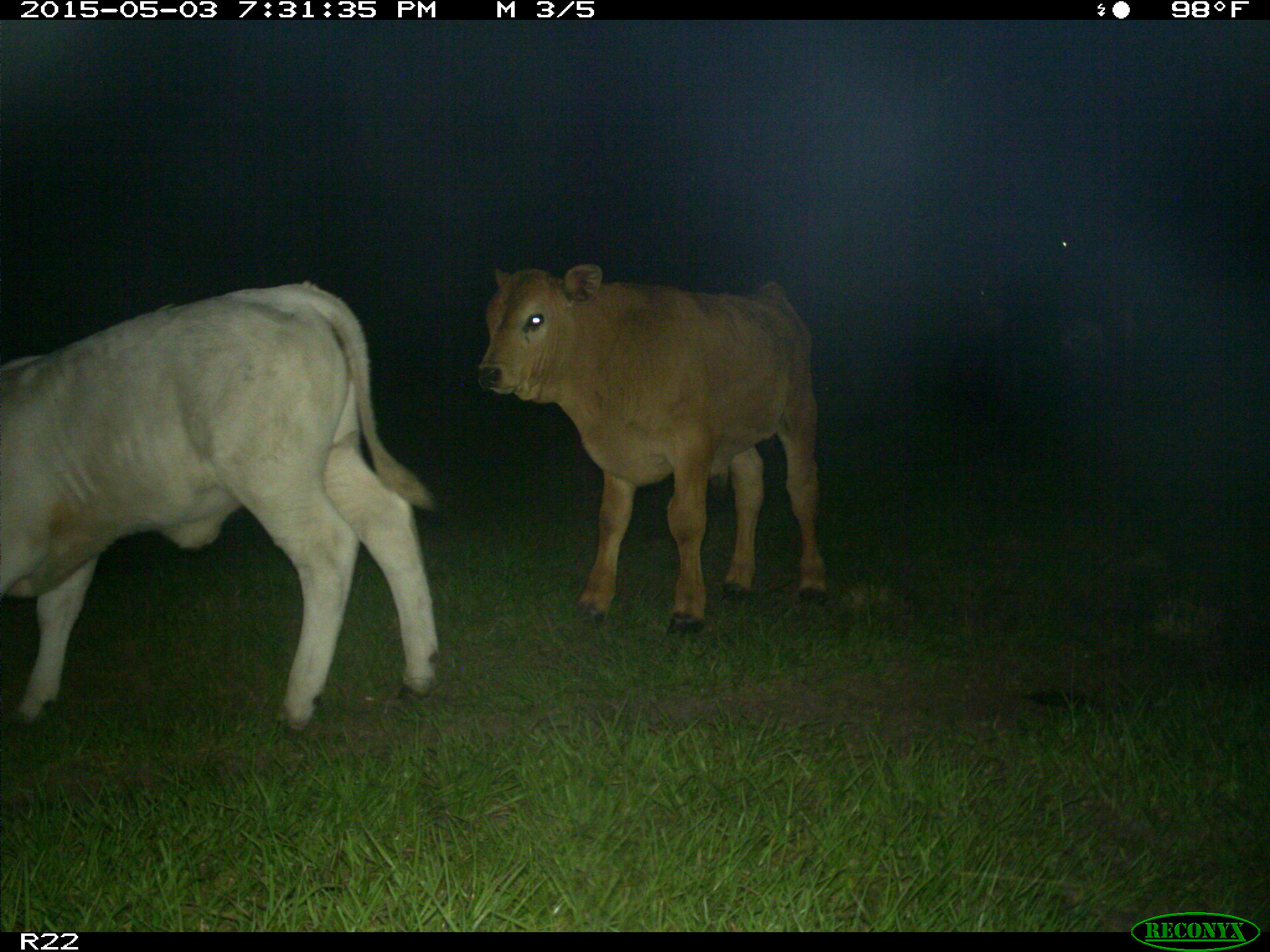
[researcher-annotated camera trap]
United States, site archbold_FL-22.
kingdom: Animalia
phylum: Chordata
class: Mammalia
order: Artiodactyla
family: Bovidae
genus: Bos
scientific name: Bos taurus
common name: domestic cow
Bos taurus (domestic cow).